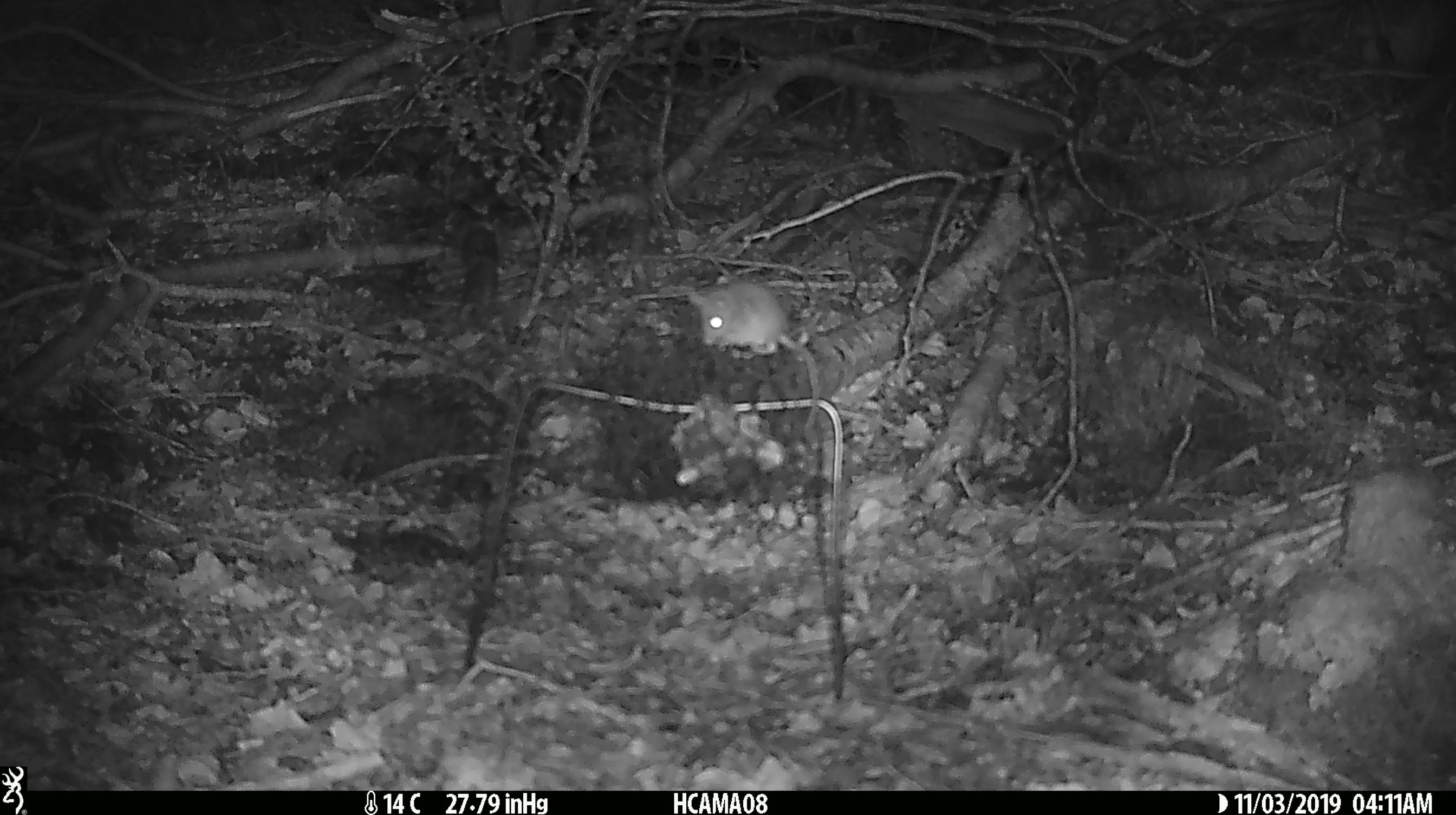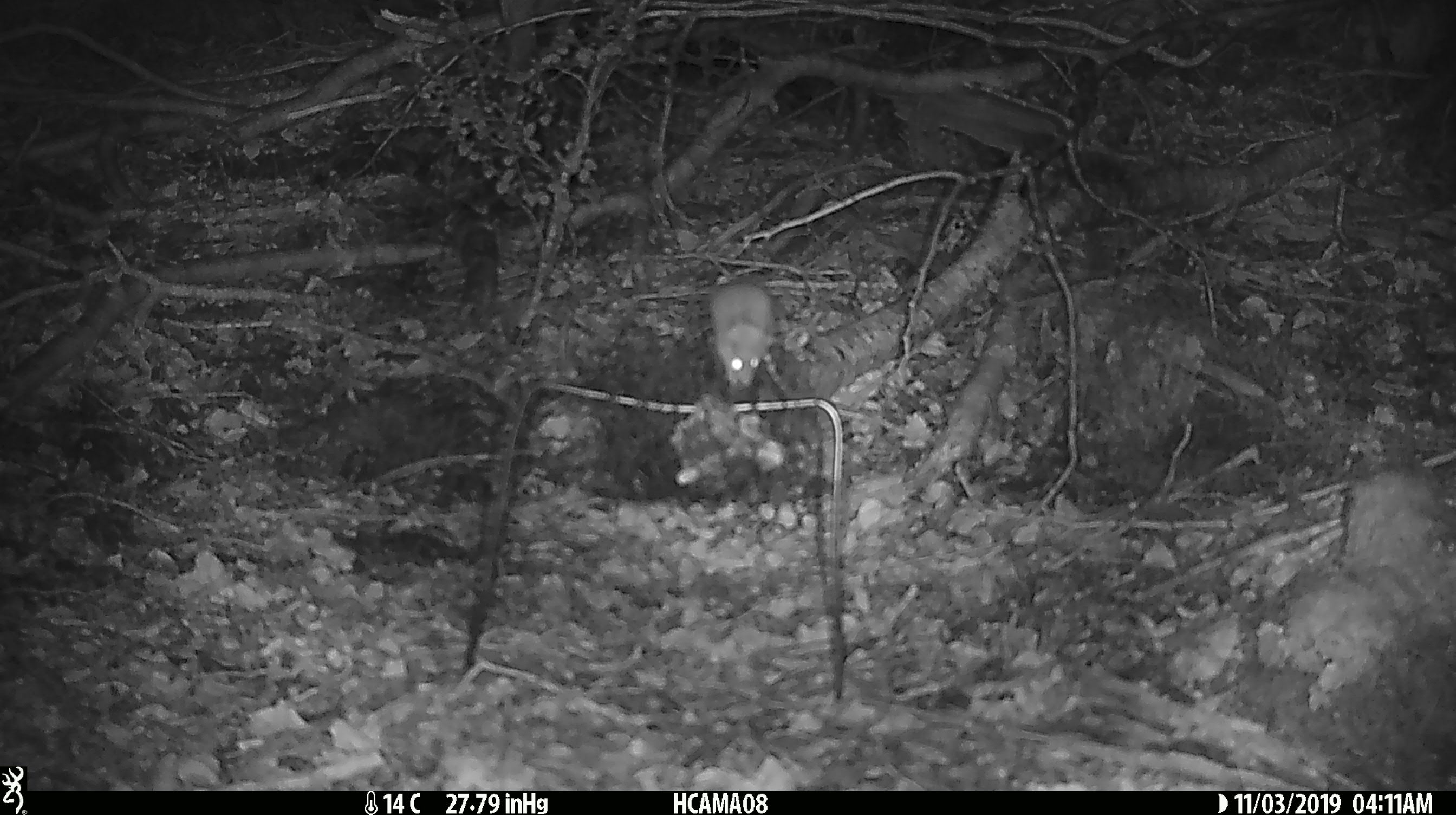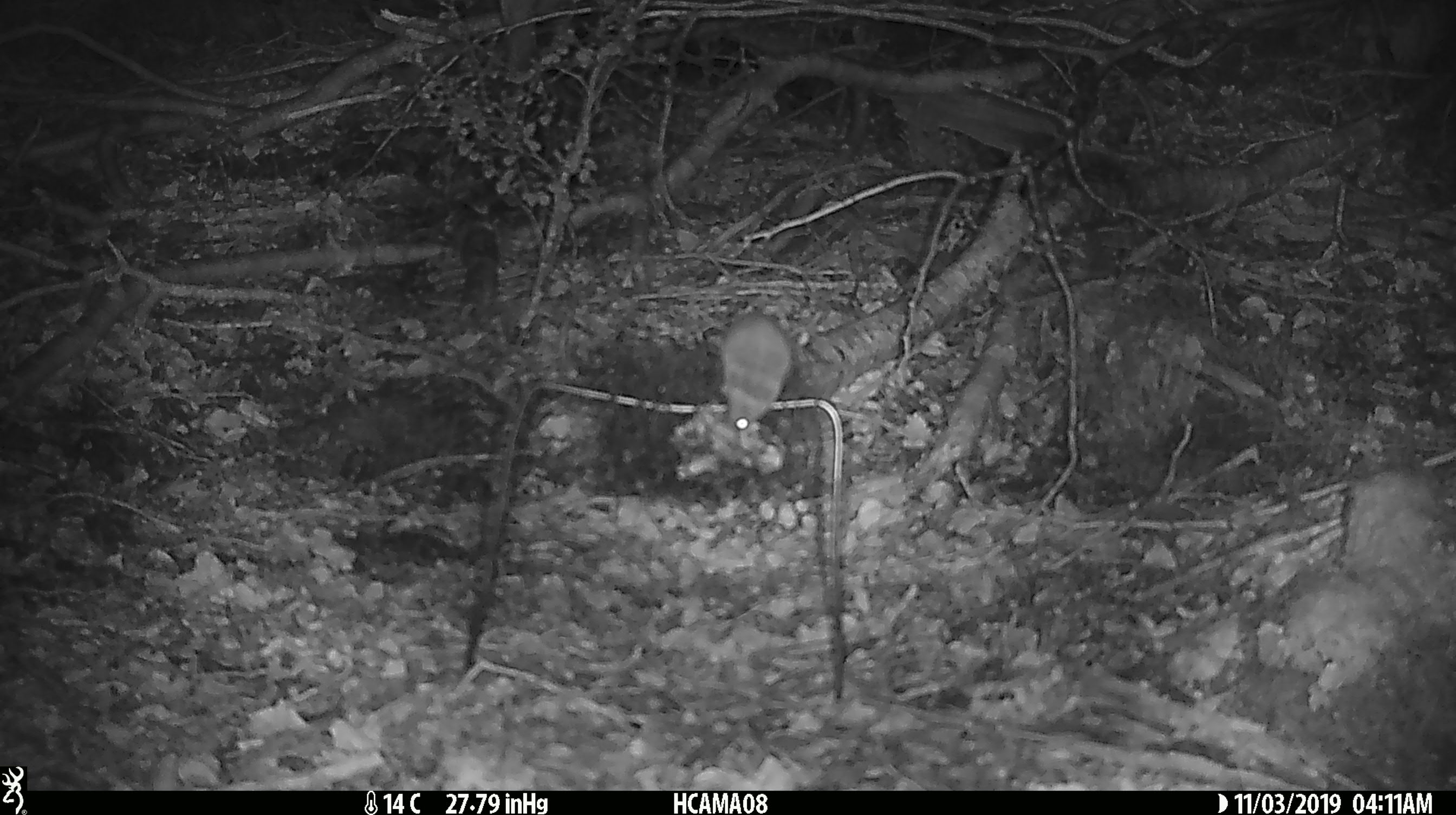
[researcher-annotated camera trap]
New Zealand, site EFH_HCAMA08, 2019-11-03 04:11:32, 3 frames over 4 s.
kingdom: Animalia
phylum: Chordata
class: Mammalia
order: Rodentia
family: Muridae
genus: Mus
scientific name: Mus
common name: mouse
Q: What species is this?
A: Mouse (Mus).